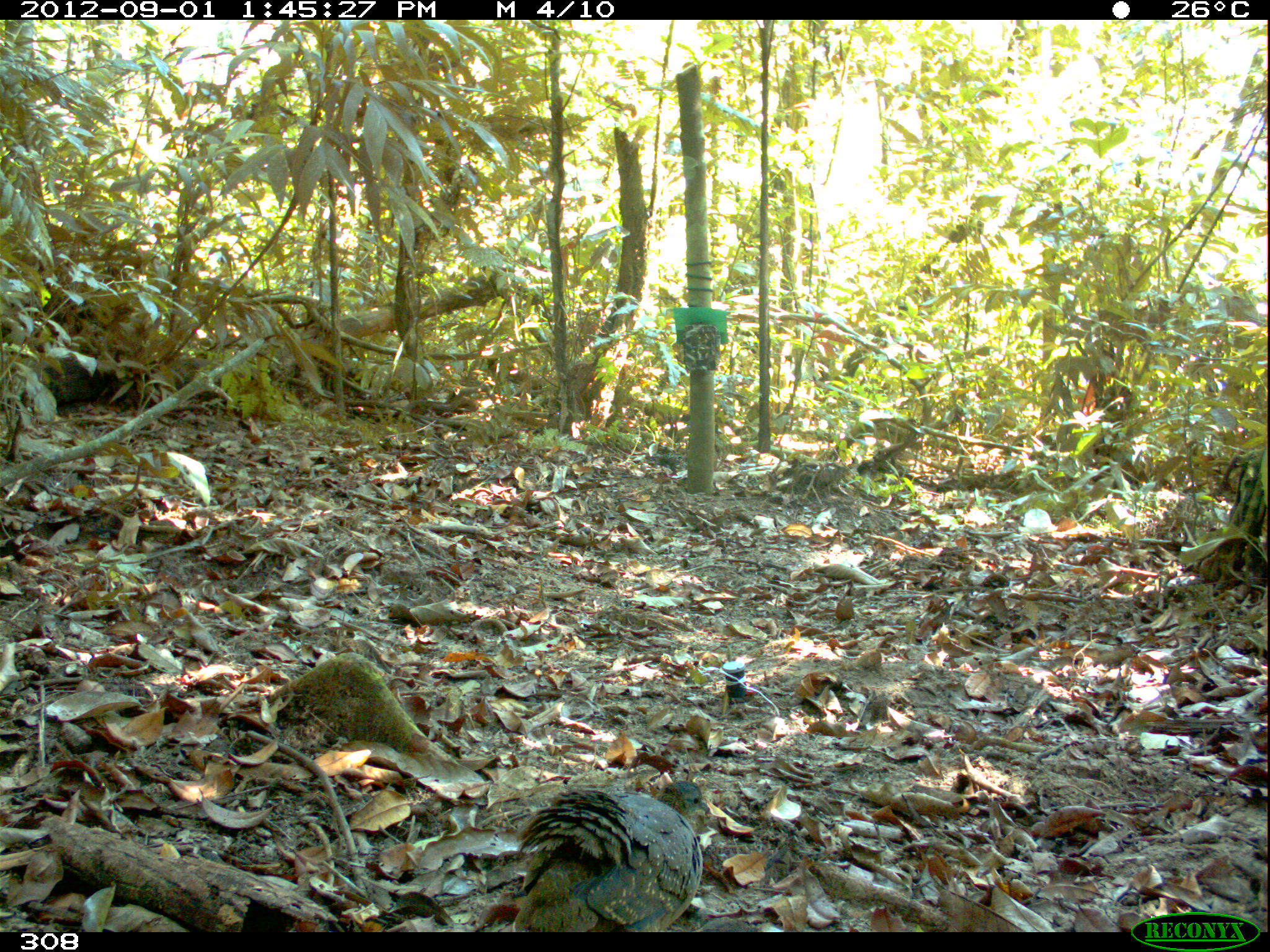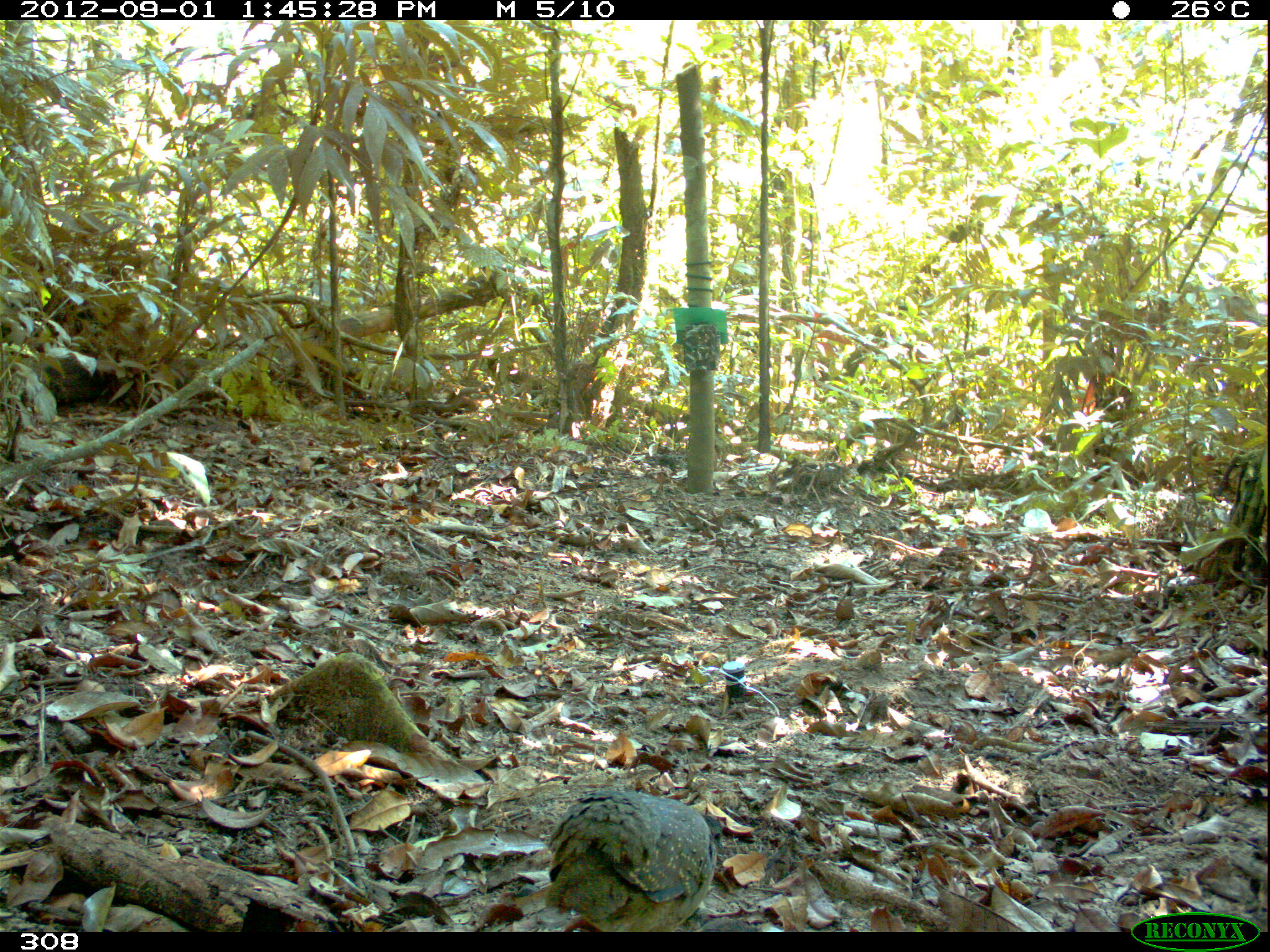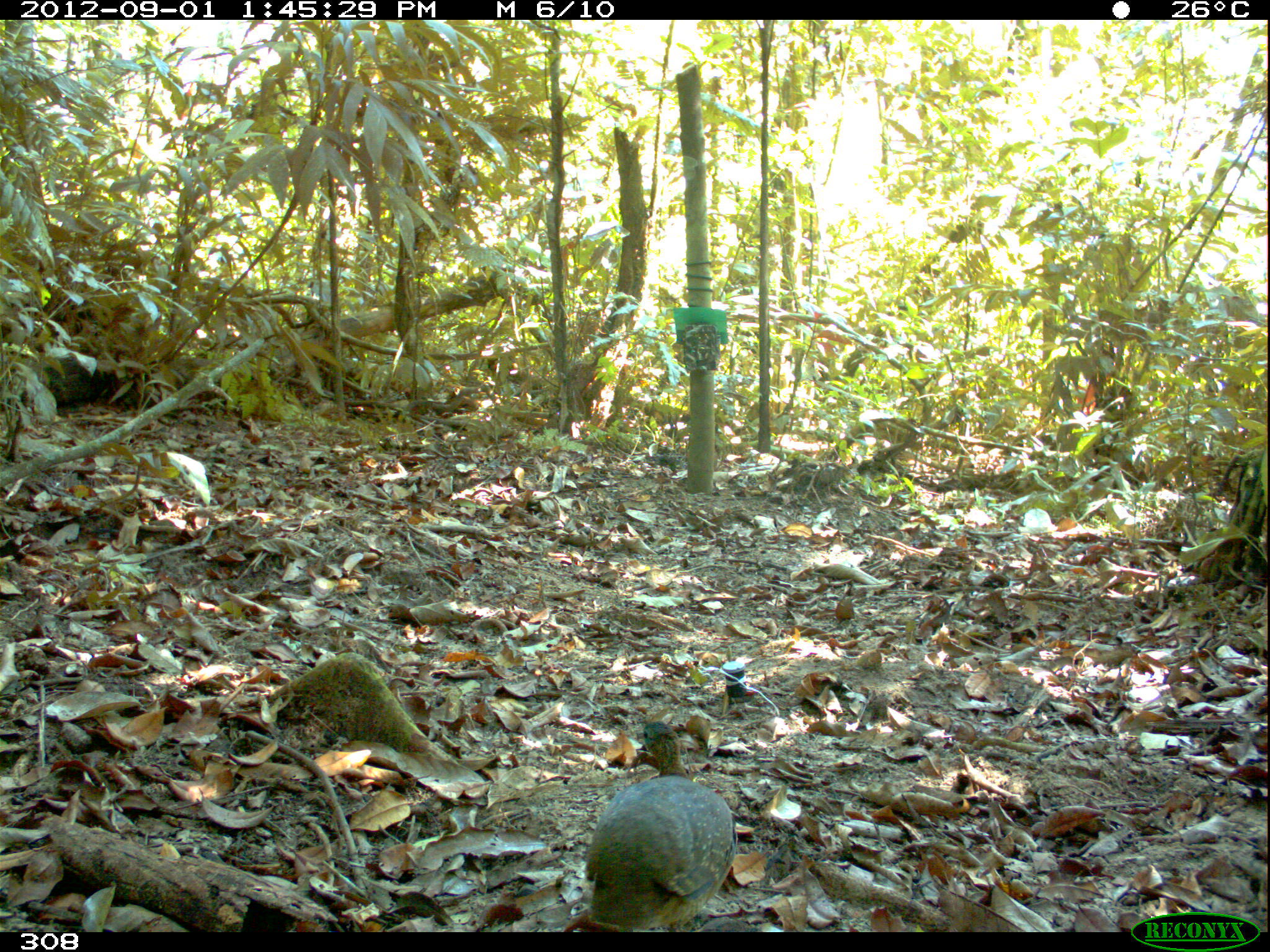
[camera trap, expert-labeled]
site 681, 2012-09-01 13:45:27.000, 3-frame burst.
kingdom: Animalia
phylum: Chordata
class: Aves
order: Galliformes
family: Phasianidae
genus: Alectoris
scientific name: Alectoris rufa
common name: red-legged partridge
Alectoris rufa (red-legged partridge).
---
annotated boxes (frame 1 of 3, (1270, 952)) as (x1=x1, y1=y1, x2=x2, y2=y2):
alectoris rufa: (x1=511, y1=779, x2=712, y2=932)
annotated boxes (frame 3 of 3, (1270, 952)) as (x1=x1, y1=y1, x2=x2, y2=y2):
alectoris rufa: (x1=576, y1=719, x2=736, y2=932)